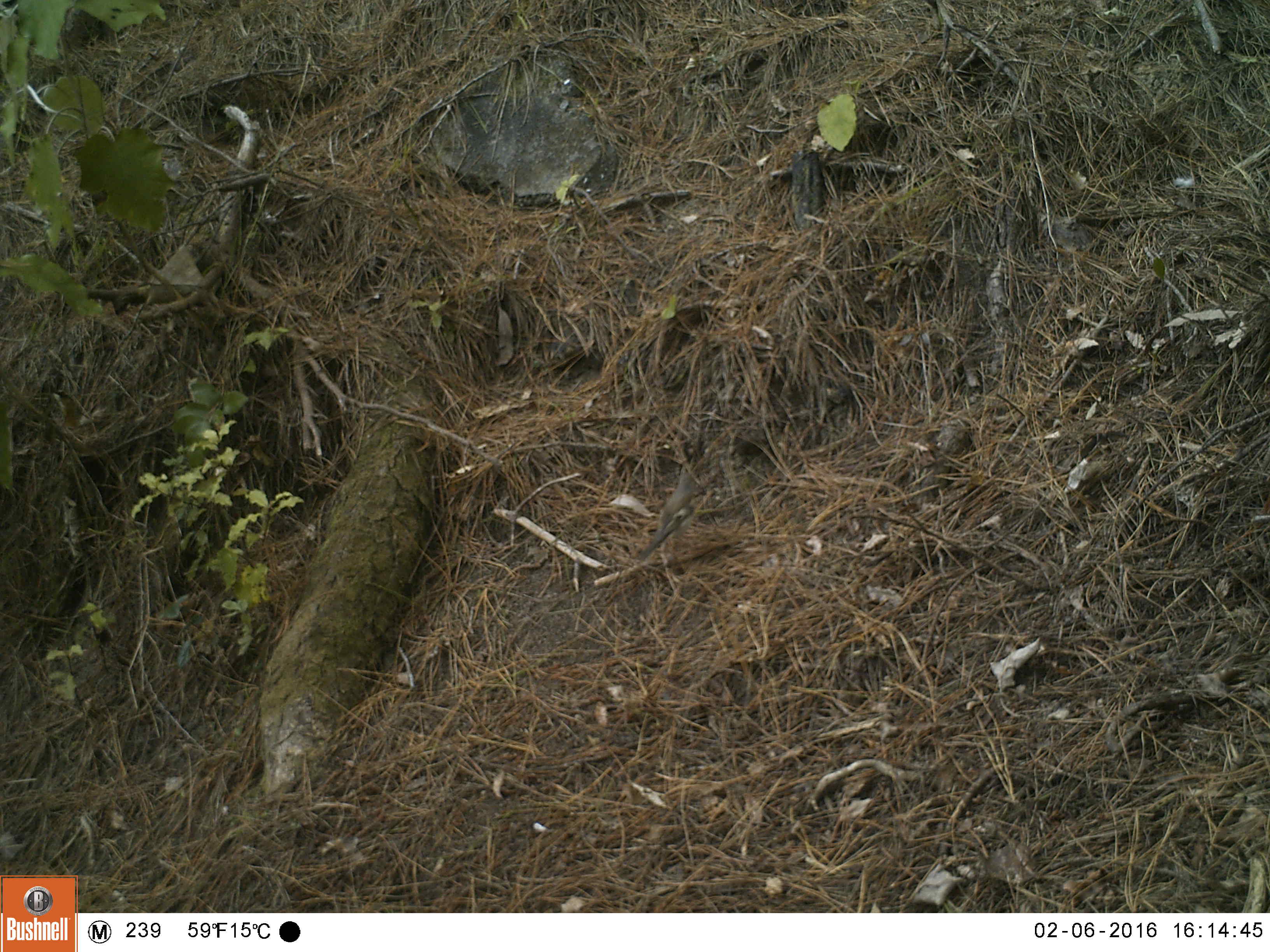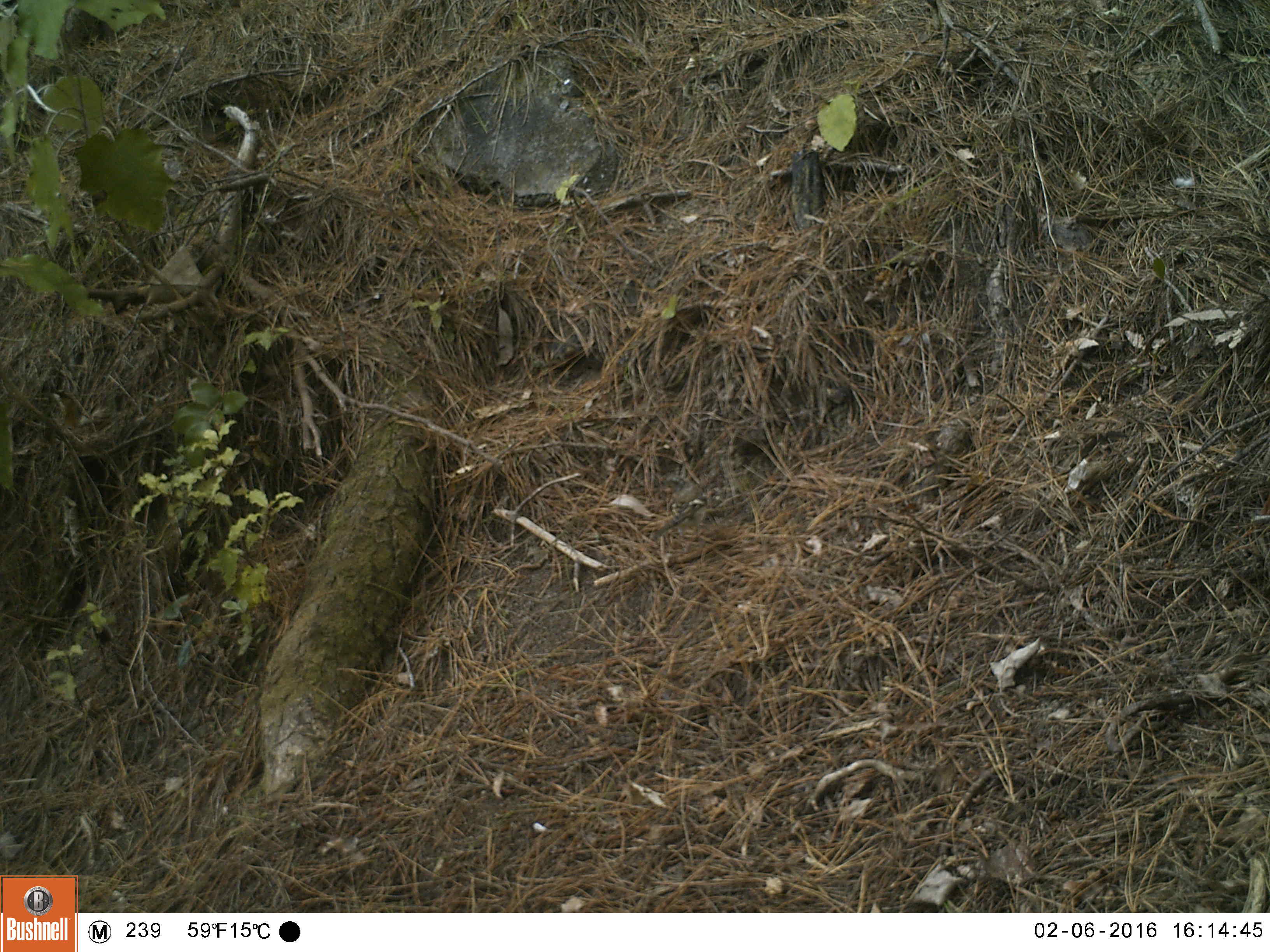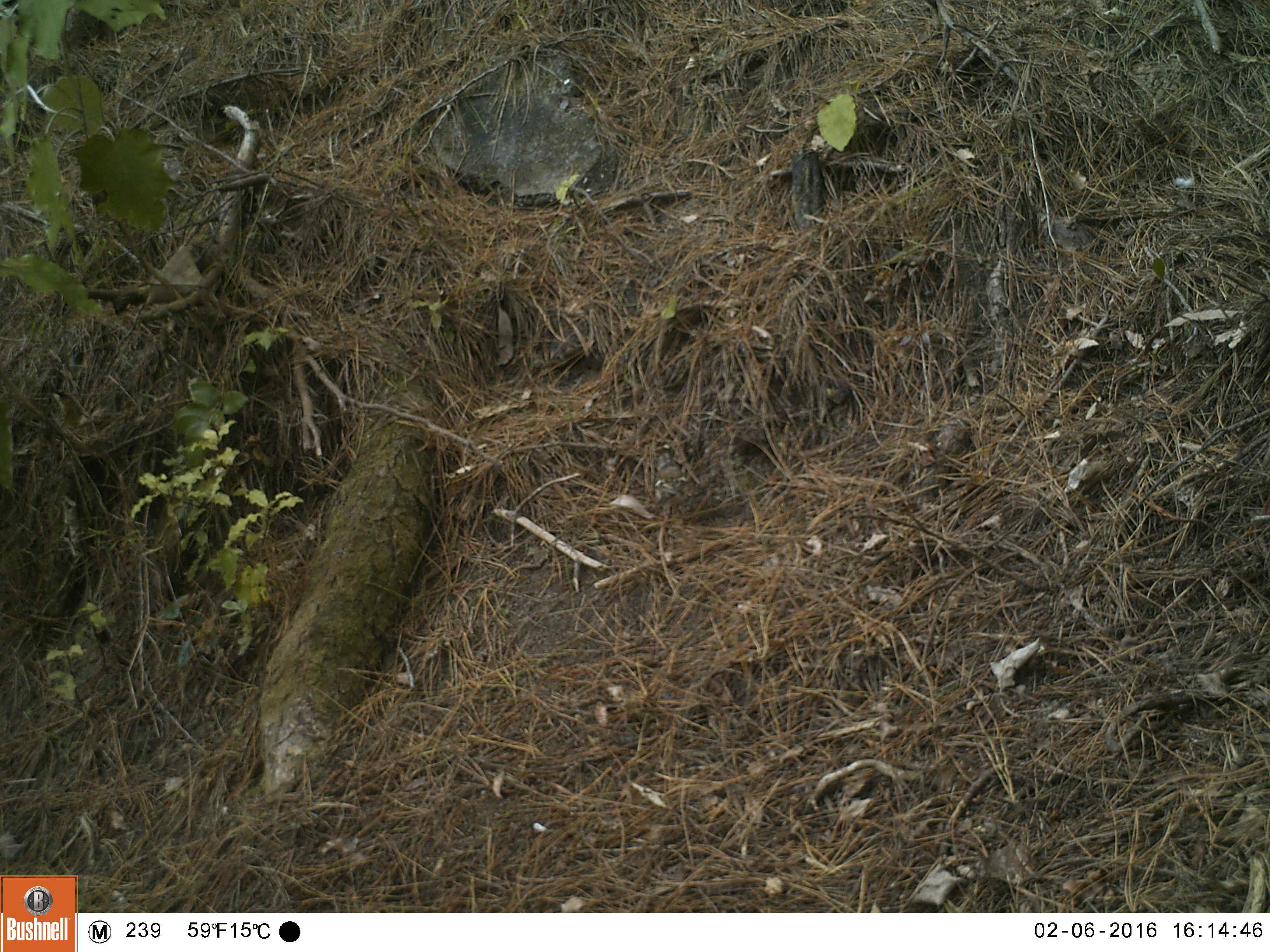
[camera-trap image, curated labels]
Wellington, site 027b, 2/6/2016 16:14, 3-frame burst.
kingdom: Animalia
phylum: Chordata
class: Aves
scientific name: Aves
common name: bird